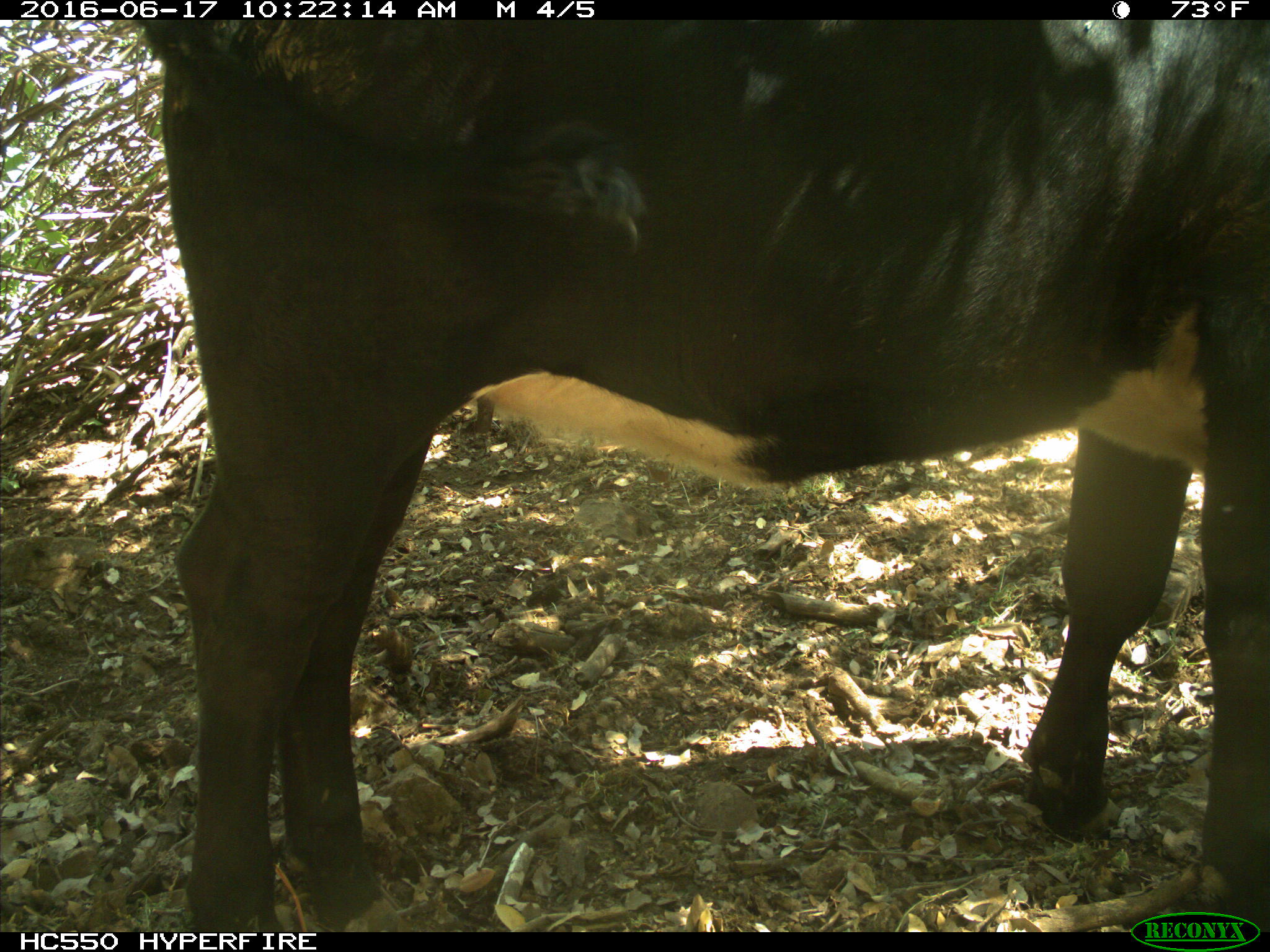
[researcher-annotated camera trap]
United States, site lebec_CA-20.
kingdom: Animalia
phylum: Chordata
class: Mammalia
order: Artiodactyla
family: Bovidae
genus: Bos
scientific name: Bos taurus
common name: domestic cow